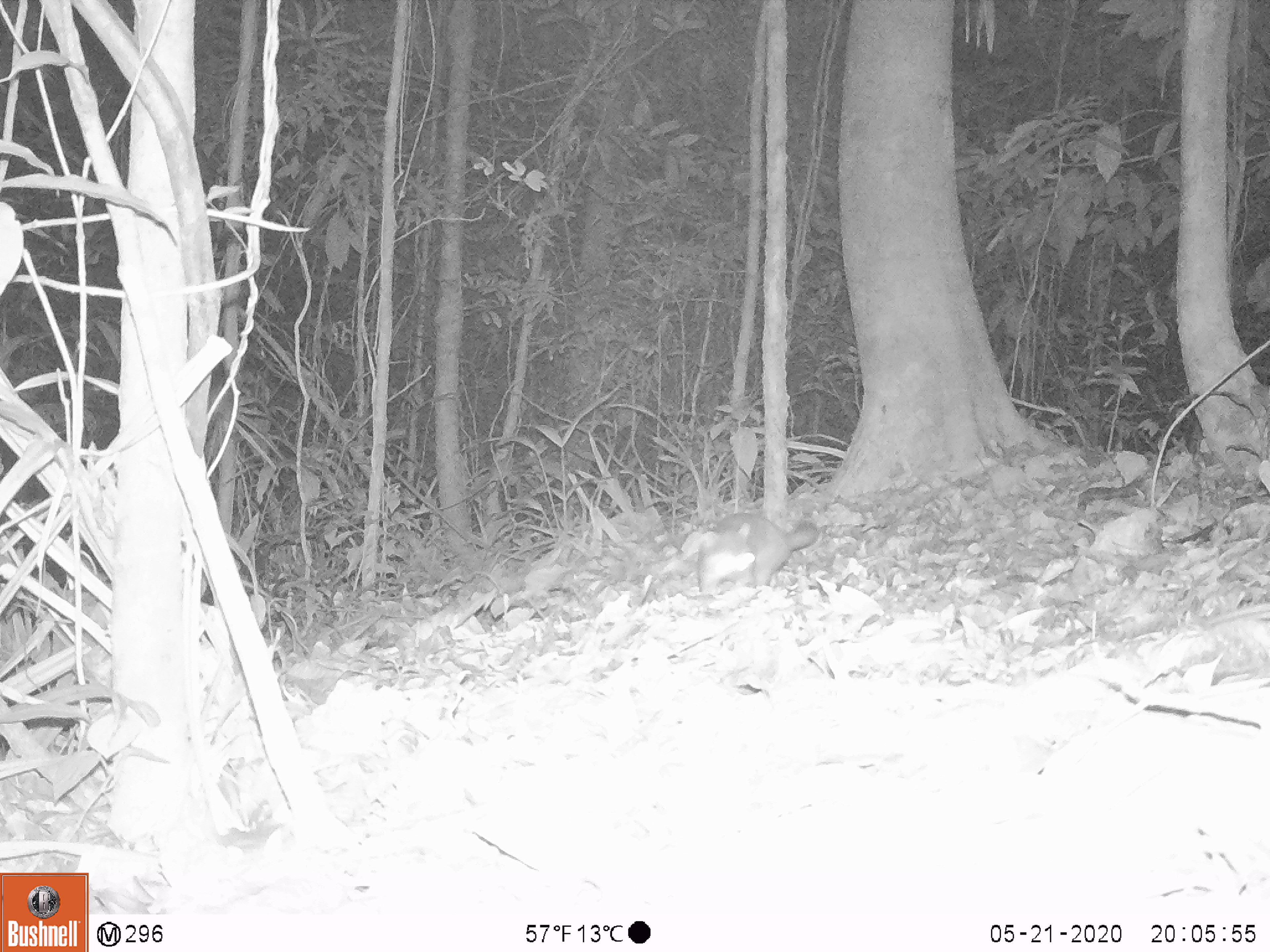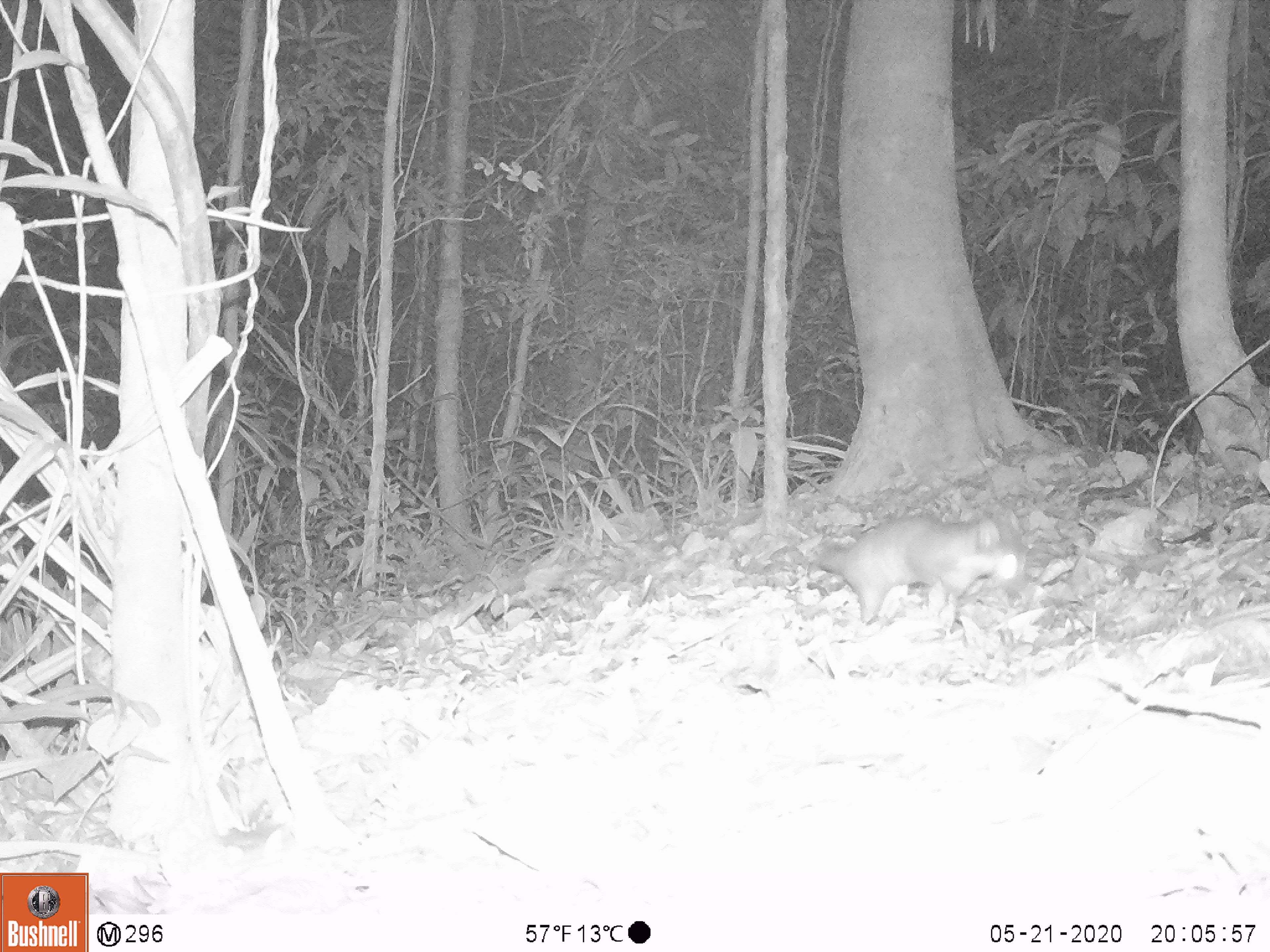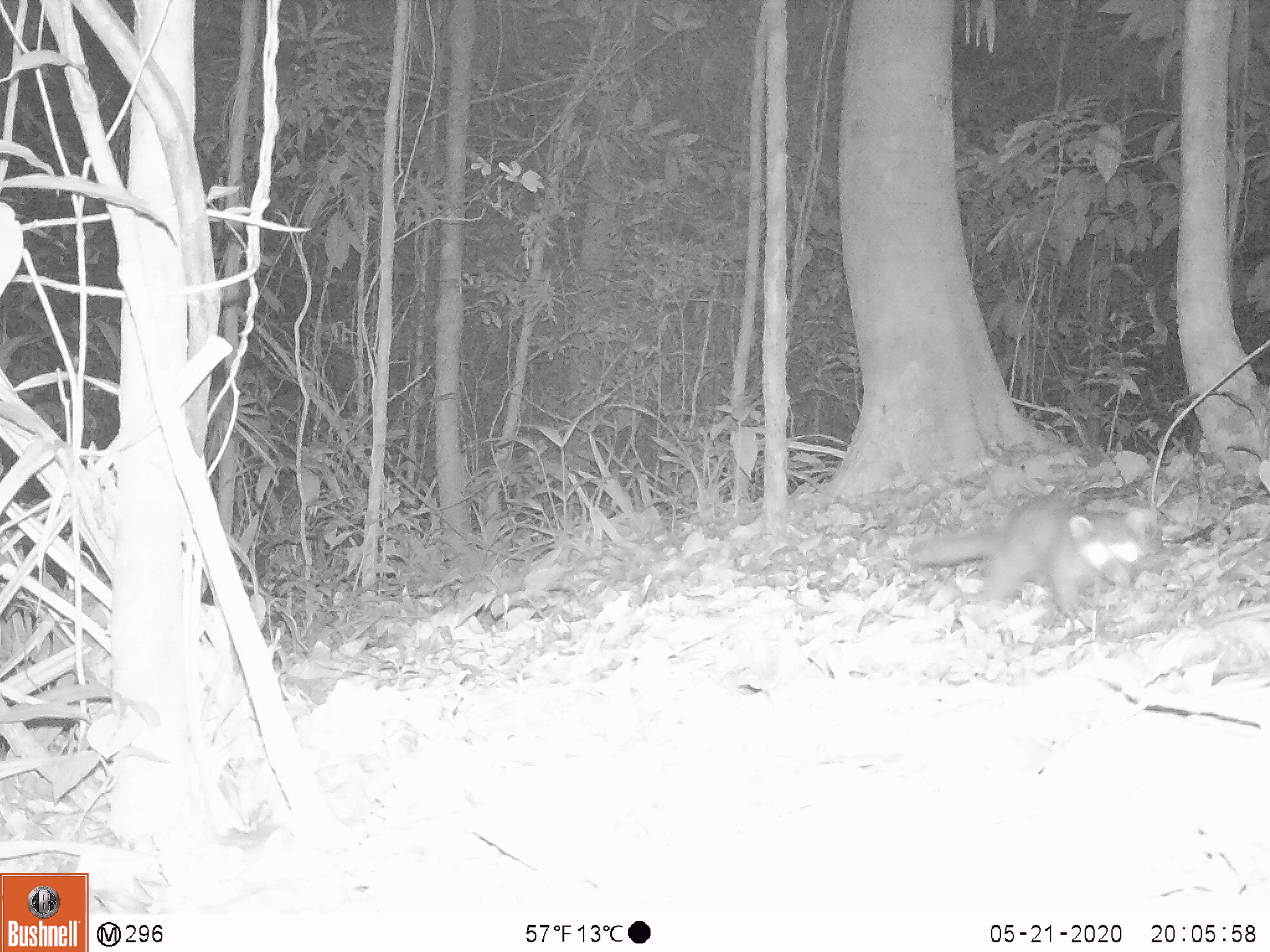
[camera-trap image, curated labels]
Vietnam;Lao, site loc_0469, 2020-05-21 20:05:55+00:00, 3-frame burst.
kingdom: Animalia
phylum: Chordata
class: Mammalia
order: Carnivora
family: Mustelidae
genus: Melogale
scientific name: Melogale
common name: ferret badger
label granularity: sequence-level